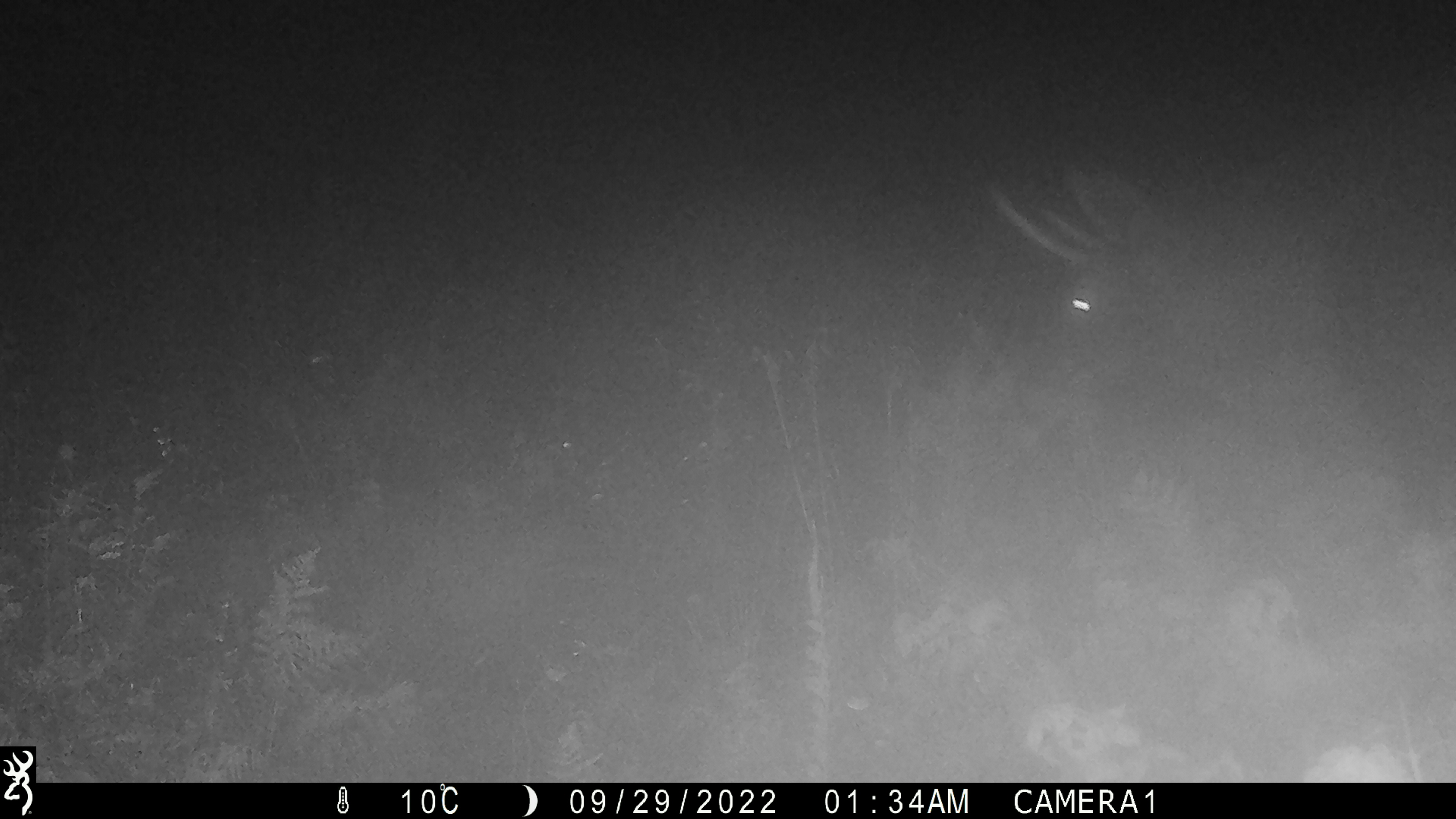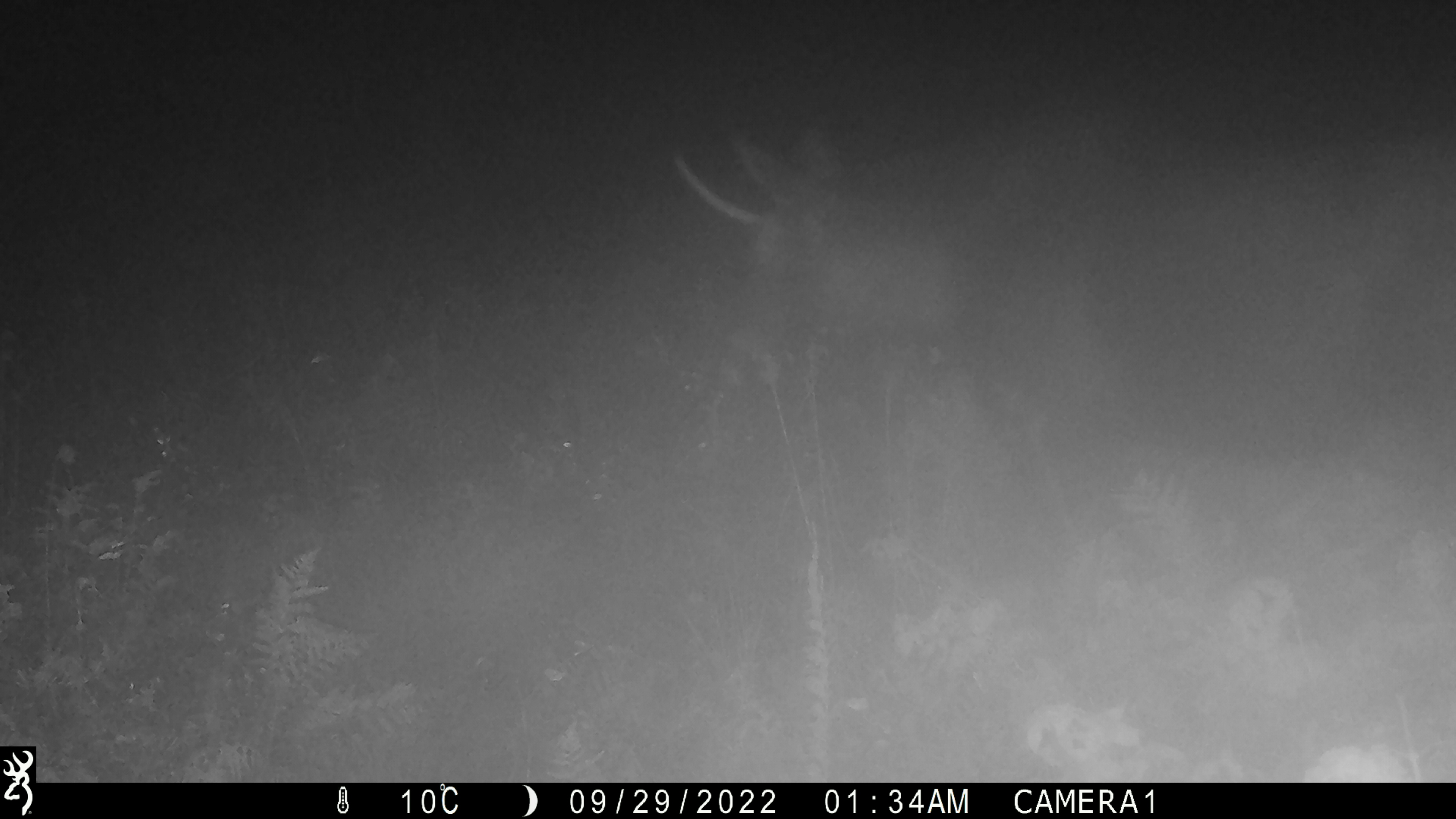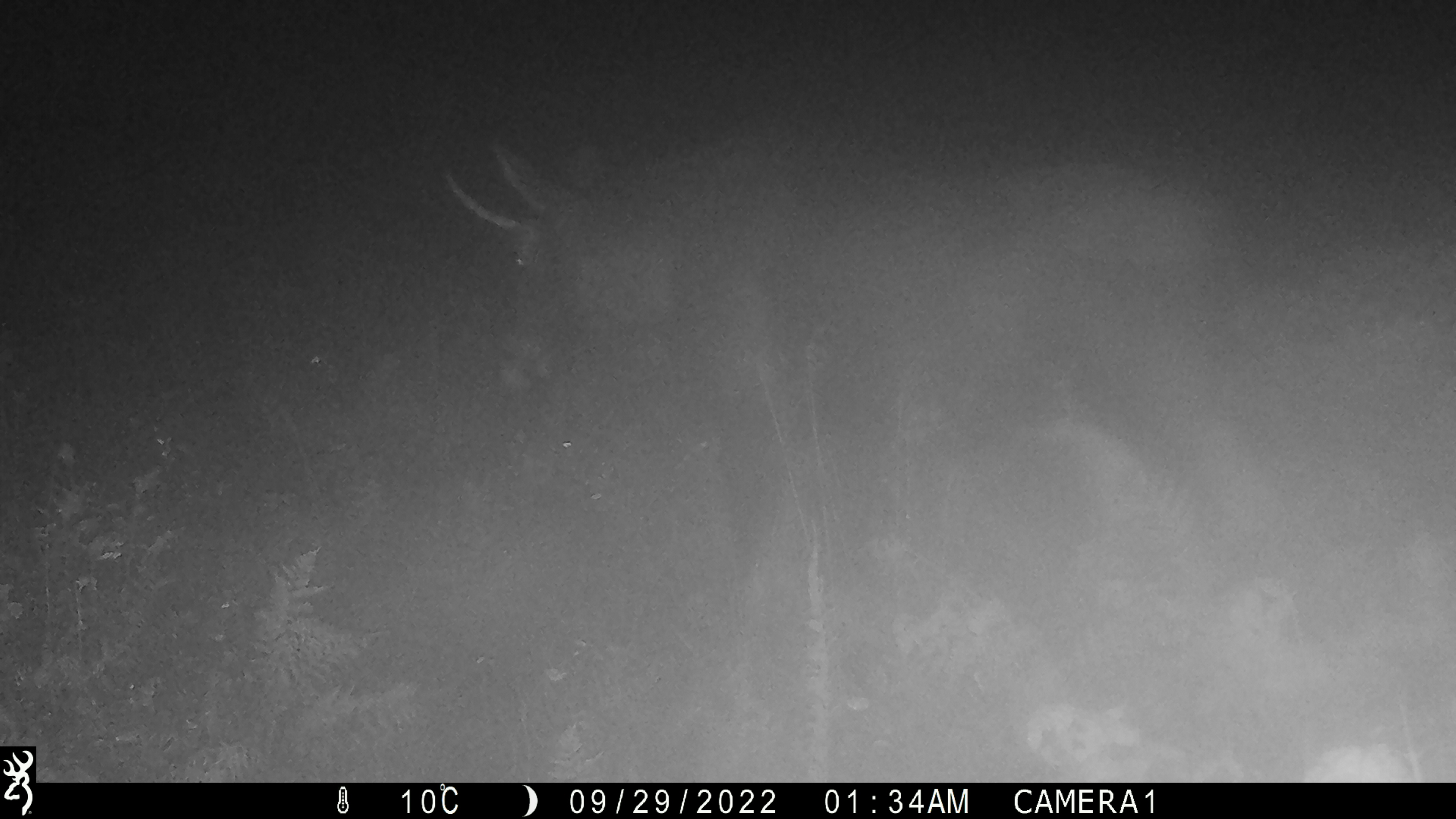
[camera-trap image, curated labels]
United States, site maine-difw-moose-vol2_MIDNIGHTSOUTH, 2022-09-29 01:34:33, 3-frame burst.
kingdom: Animalia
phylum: Chordata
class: Mammalia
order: Artiodactyla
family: Cervidae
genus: Alces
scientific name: Alces alces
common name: moose